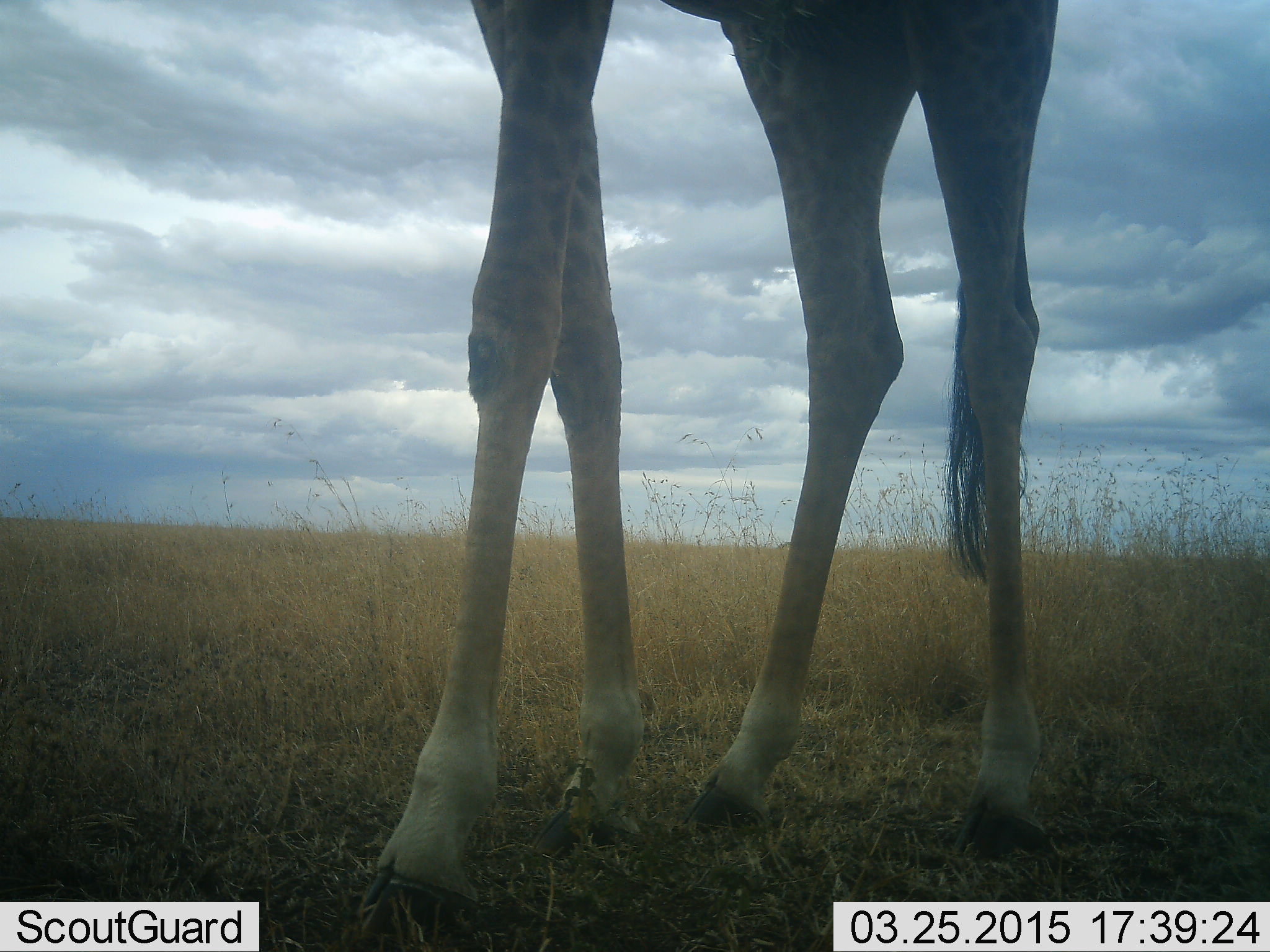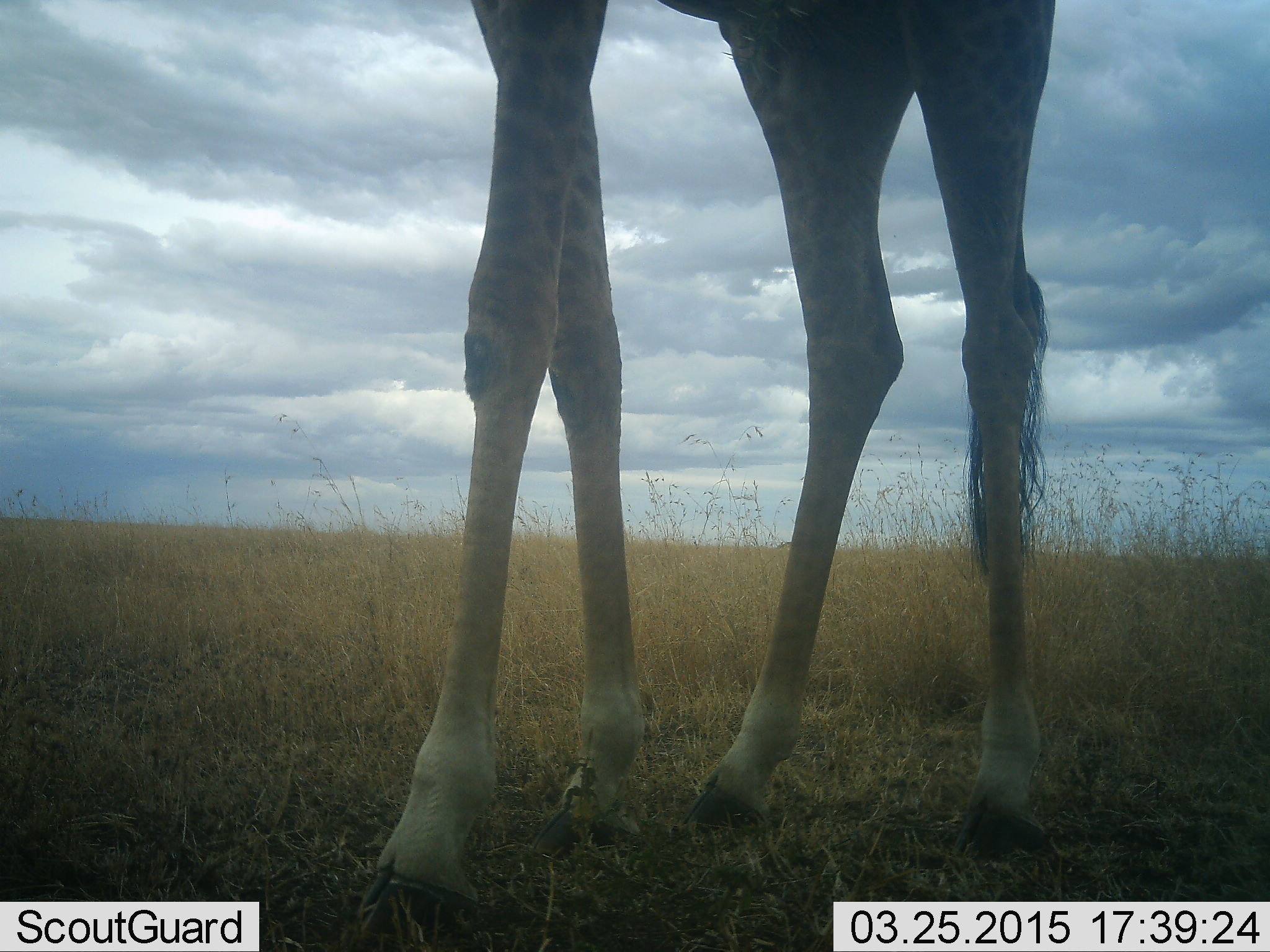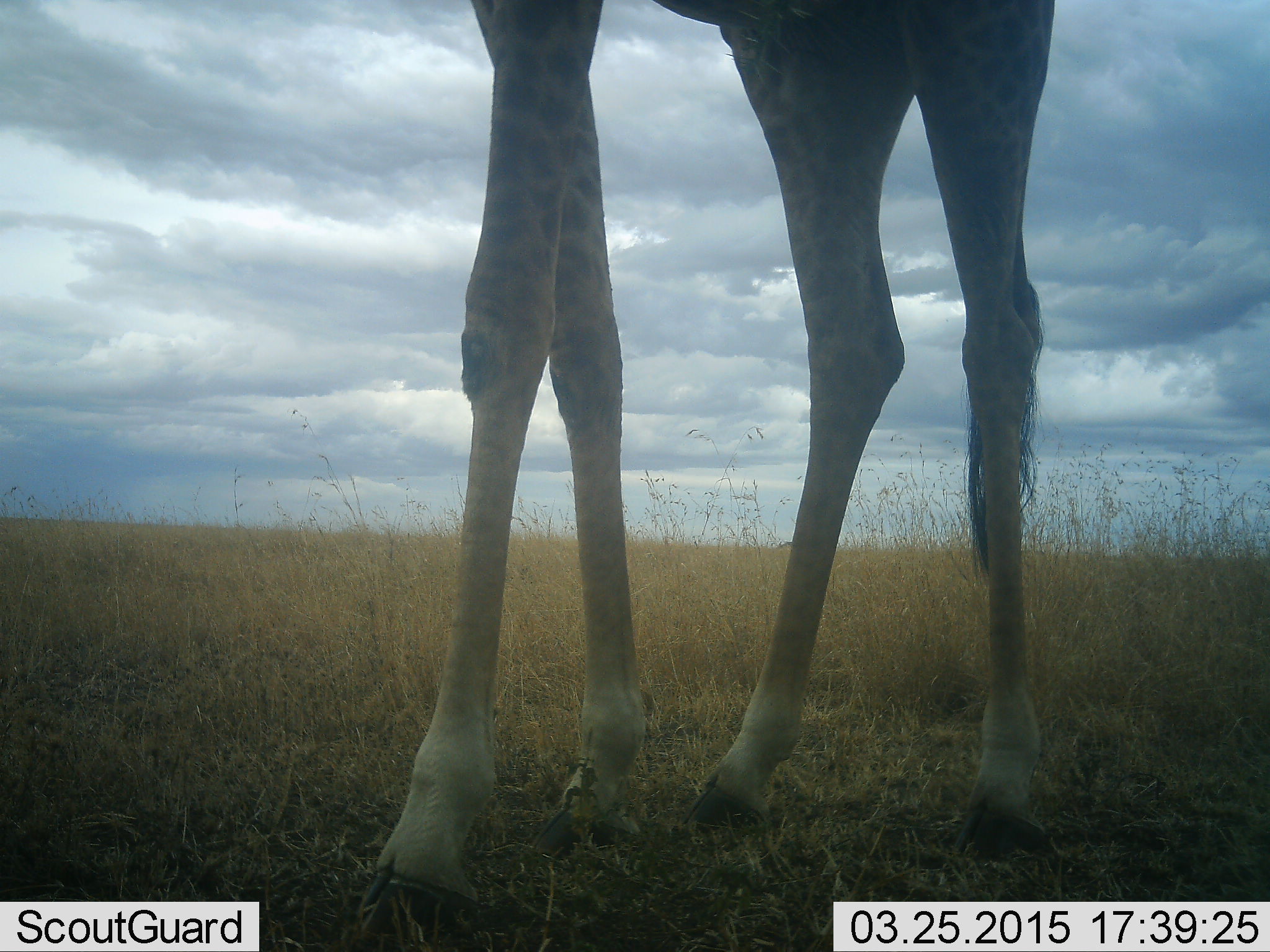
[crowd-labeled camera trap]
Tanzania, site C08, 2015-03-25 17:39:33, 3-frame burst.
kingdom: Animalia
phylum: Chordata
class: Mammalia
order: Artiodactyla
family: Giraffidae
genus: Giraffa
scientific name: Giraffa camelopardalis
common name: giraffe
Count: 1.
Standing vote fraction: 100%.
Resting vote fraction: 0%.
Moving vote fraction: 0%.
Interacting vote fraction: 0%.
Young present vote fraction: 0%.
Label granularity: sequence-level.